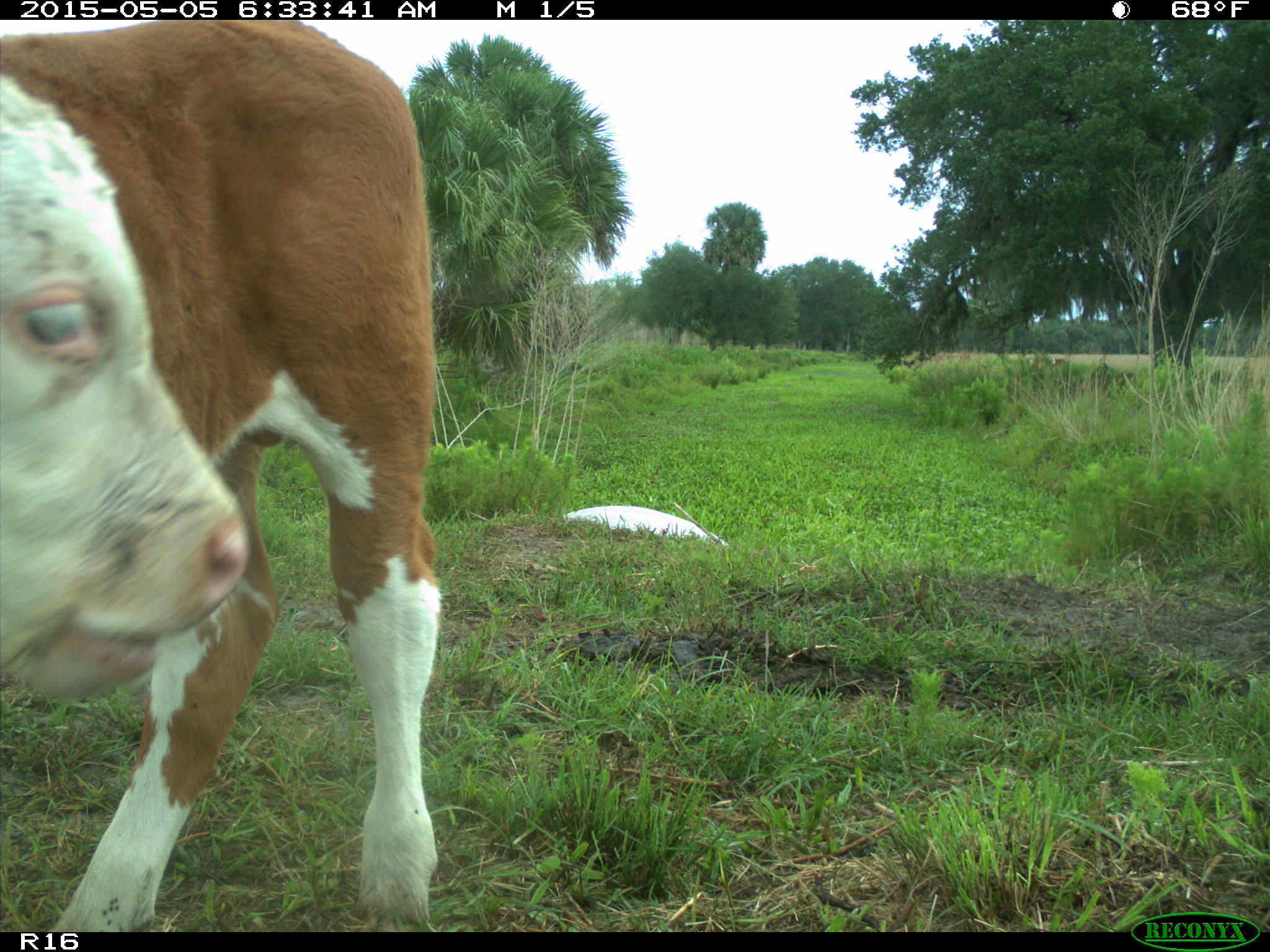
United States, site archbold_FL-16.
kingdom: Animalia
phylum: Chordata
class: Mammalia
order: Artiodactyla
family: Bovidae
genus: Bos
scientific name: Bos taurus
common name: domestic cow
Bos taurus (domestic cow).